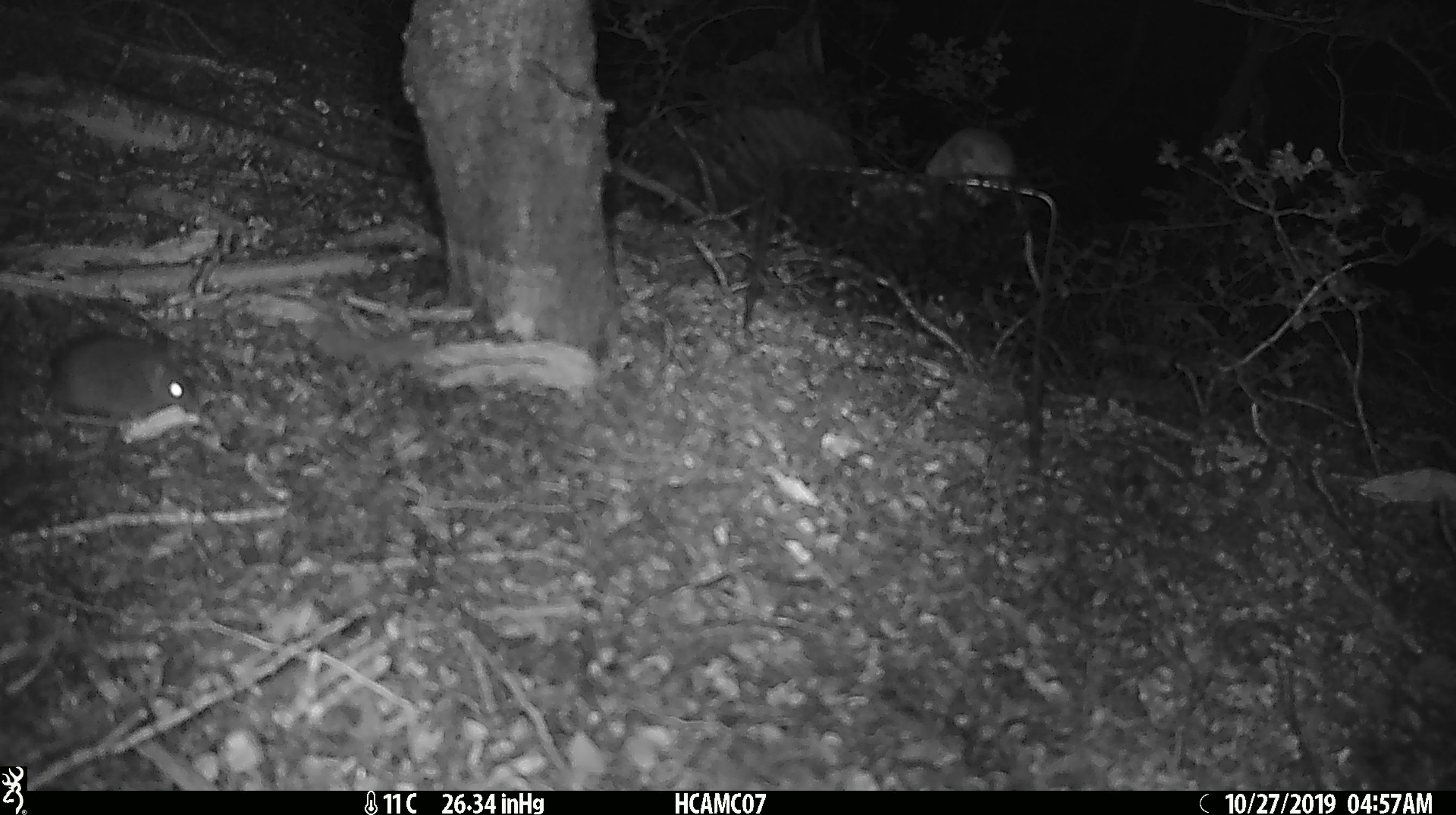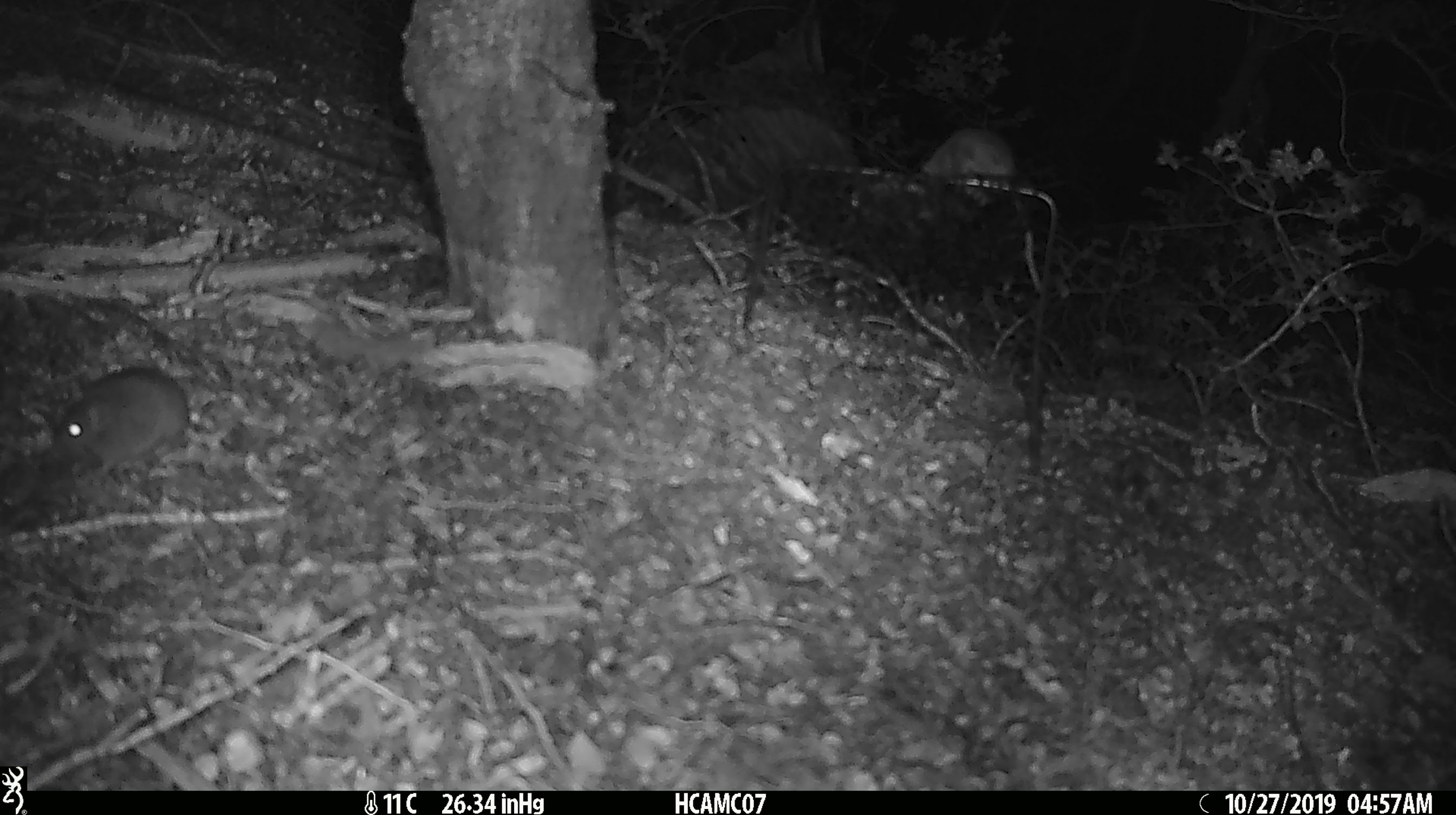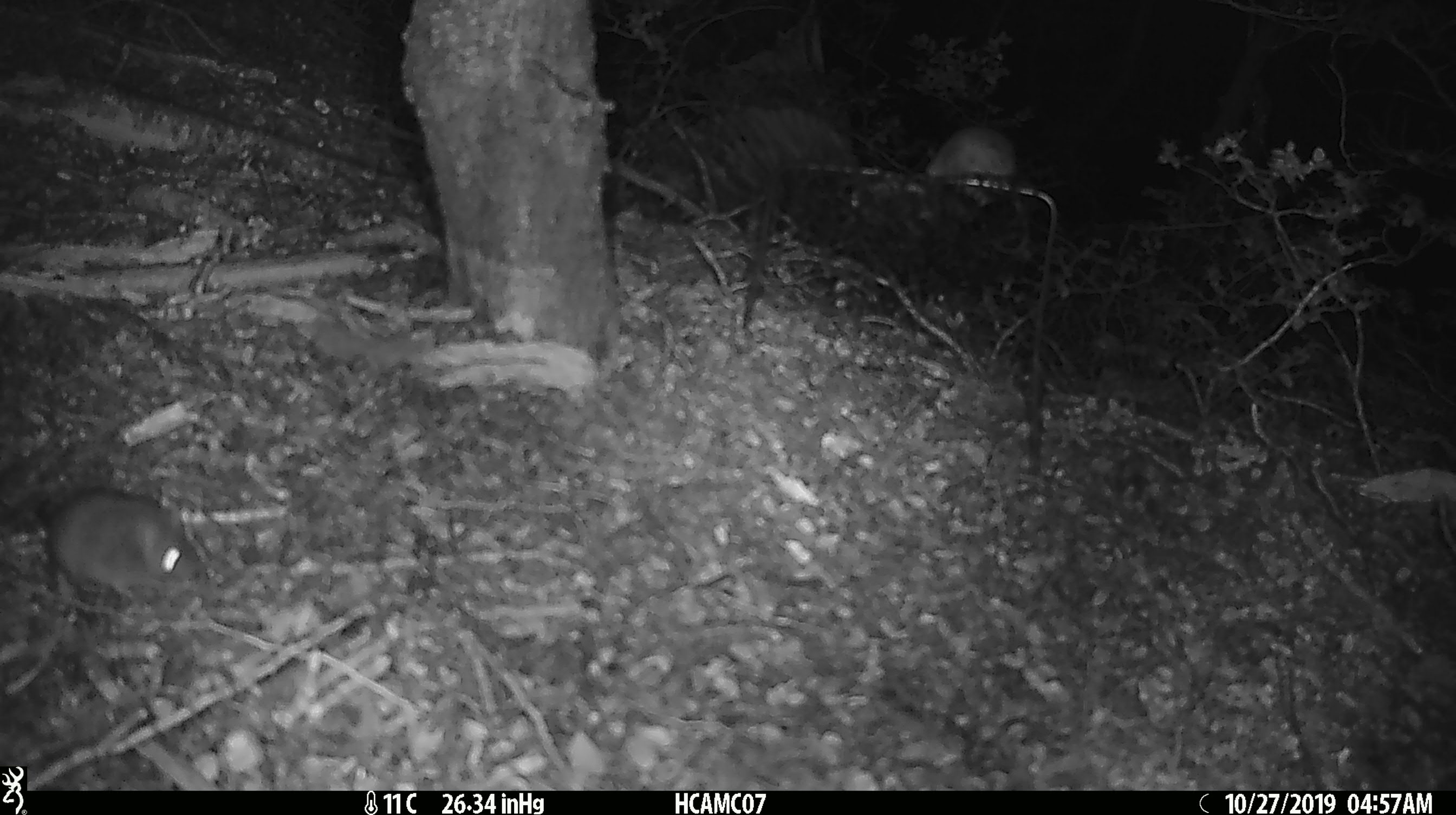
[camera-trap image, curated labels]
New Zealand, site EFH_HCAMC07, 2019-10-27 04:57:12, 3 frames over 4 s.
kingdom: Animalia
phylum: Chordata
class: Mammalia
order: Rodentia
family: Muridae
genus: Mus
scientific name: Mus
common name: mouse